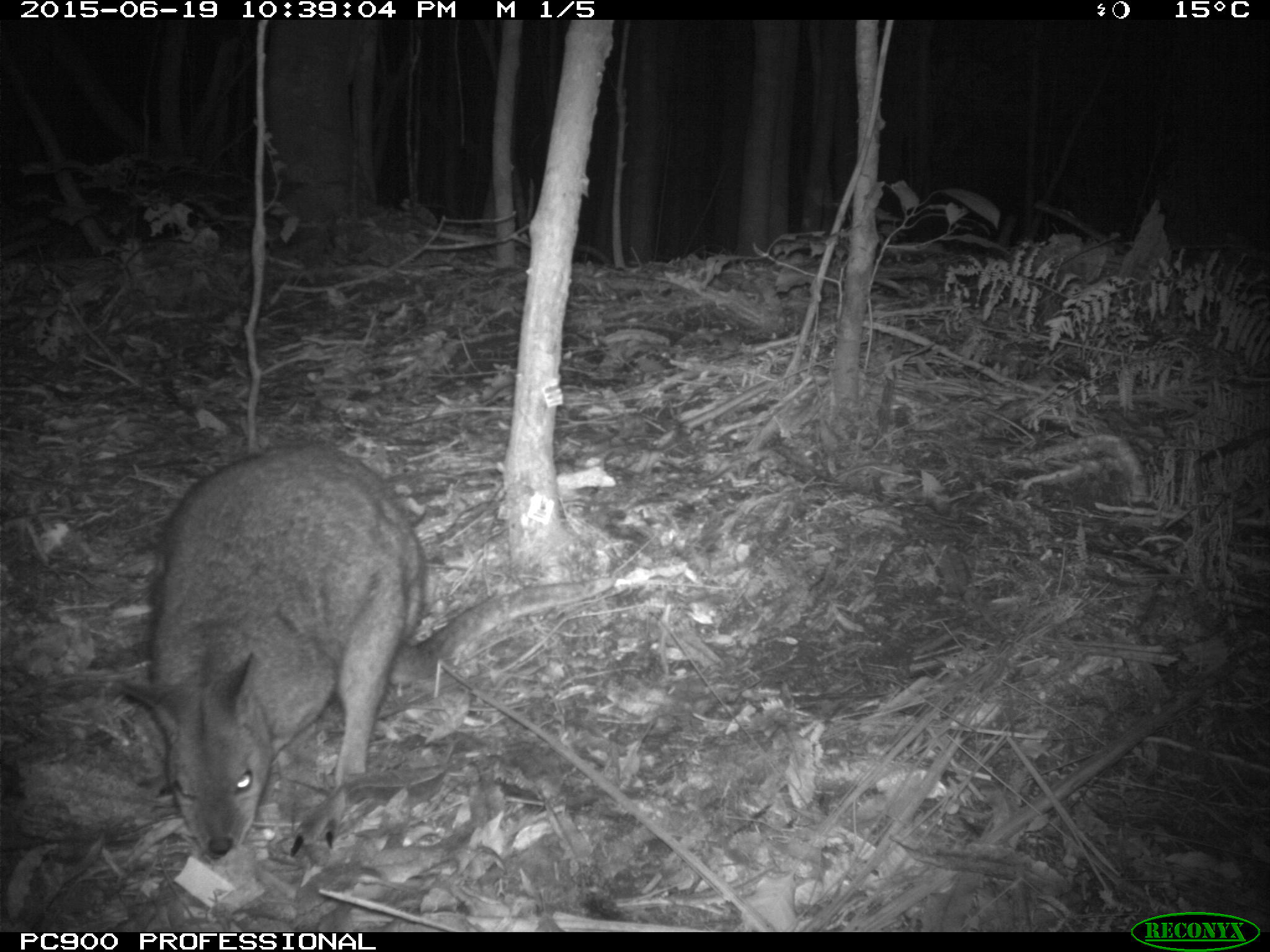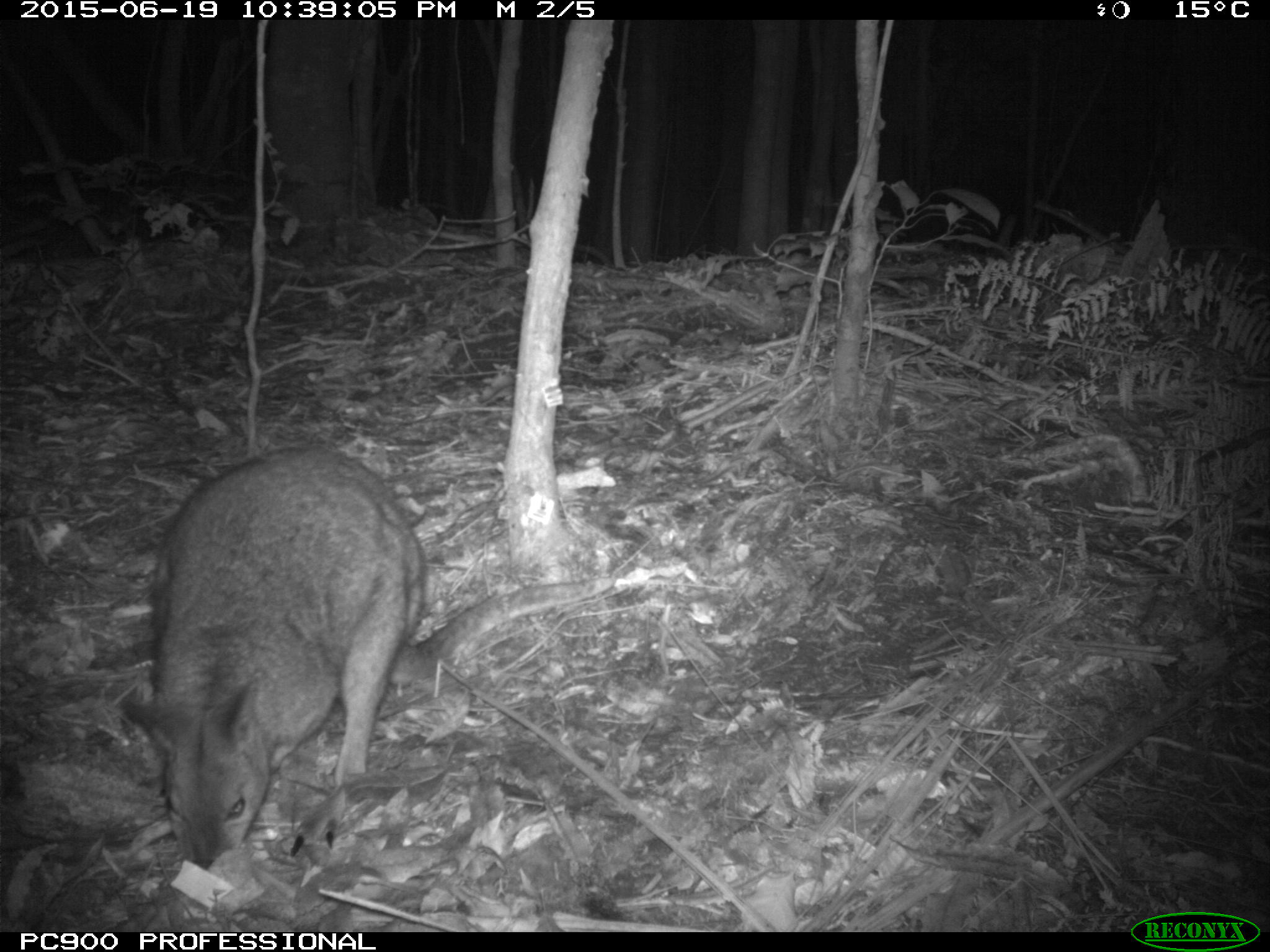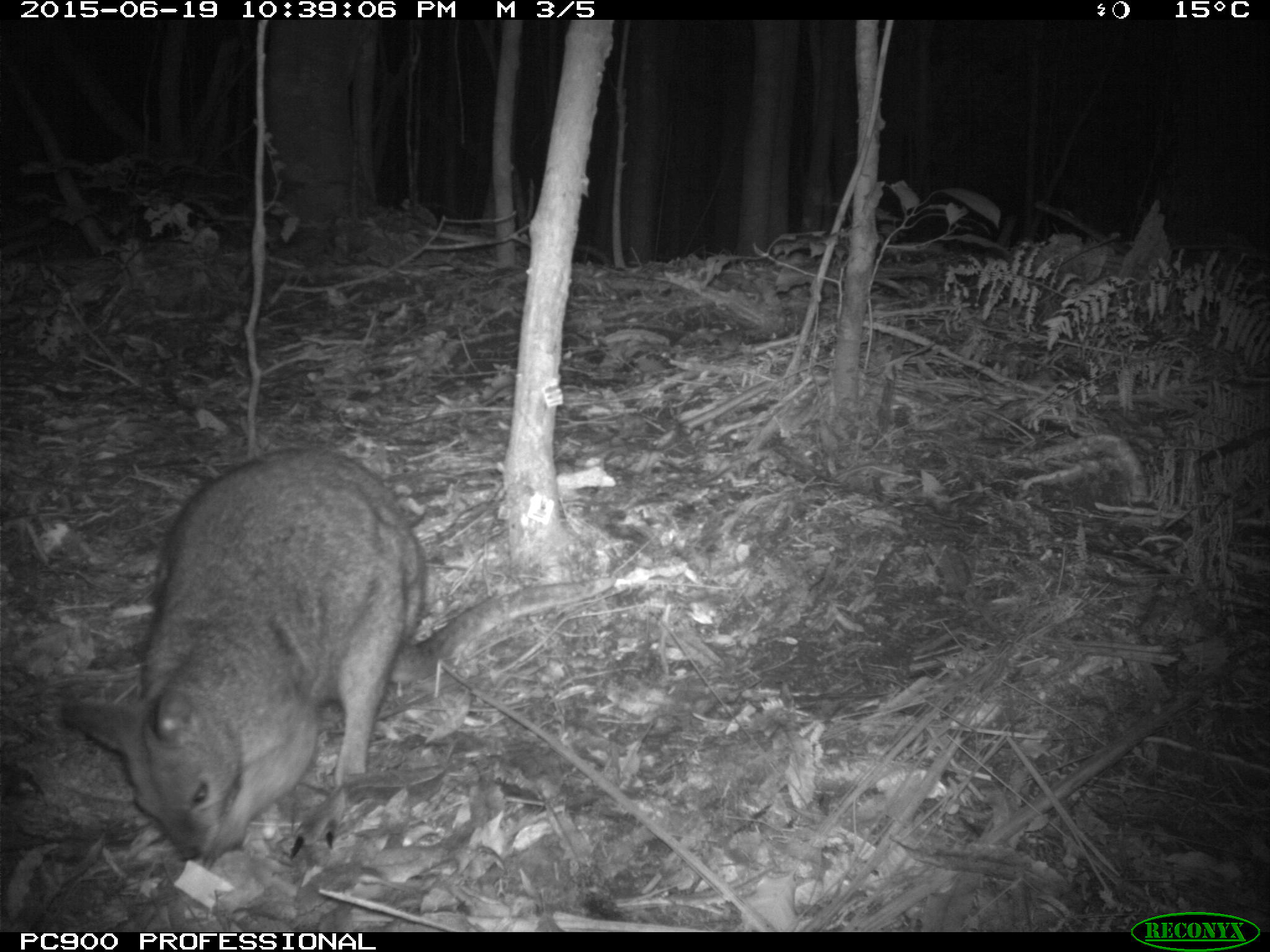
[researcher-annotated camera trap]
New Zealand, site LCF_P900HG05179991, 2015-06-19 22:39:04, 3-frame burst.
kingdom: Animalia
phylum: Chordata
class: Mammalia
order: Diprotodontia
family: Macropodidae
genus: Notamacropus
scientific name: Notamacropus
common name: wallaby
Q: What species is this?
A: Wallaby (Notamacropus).